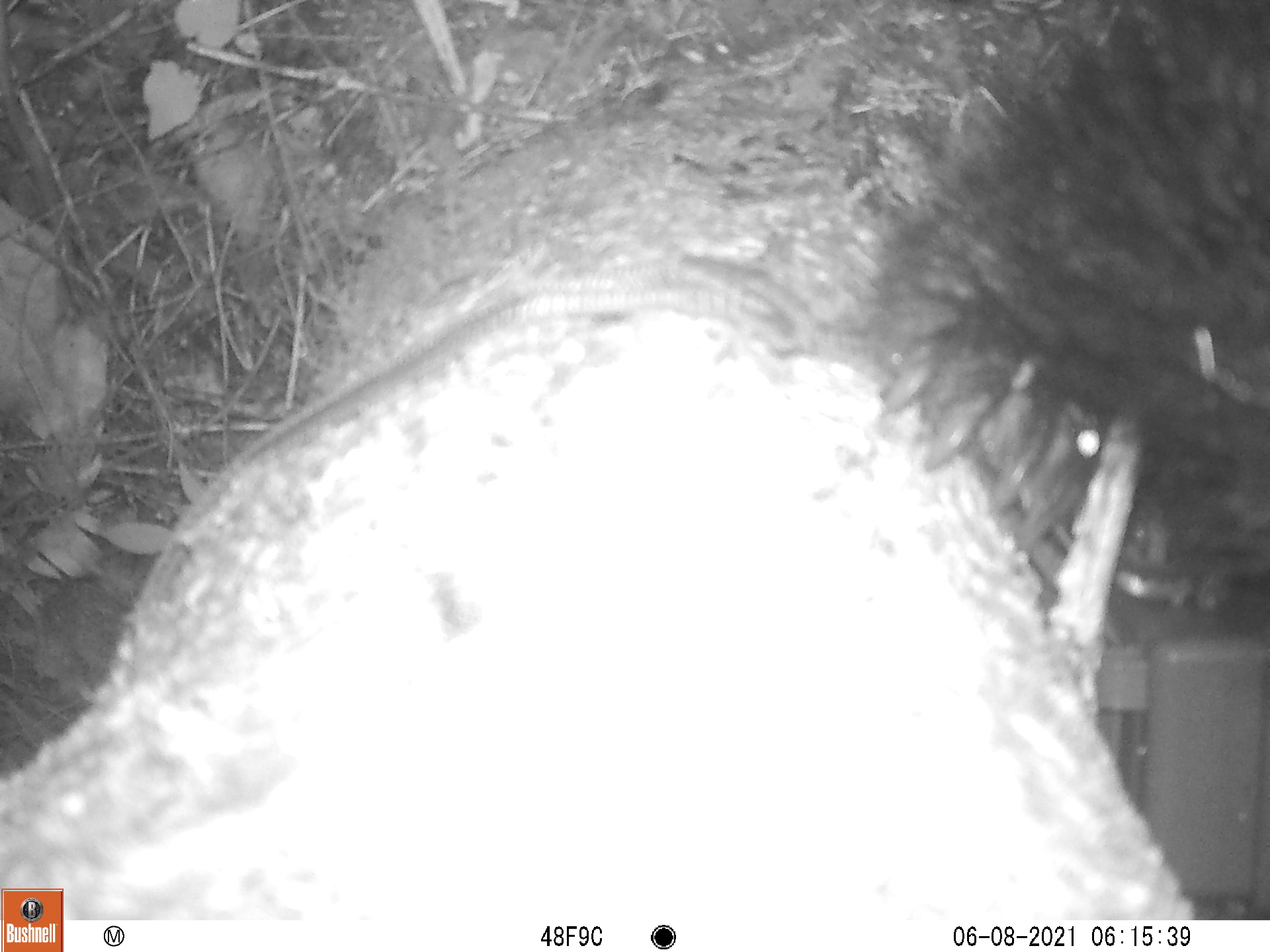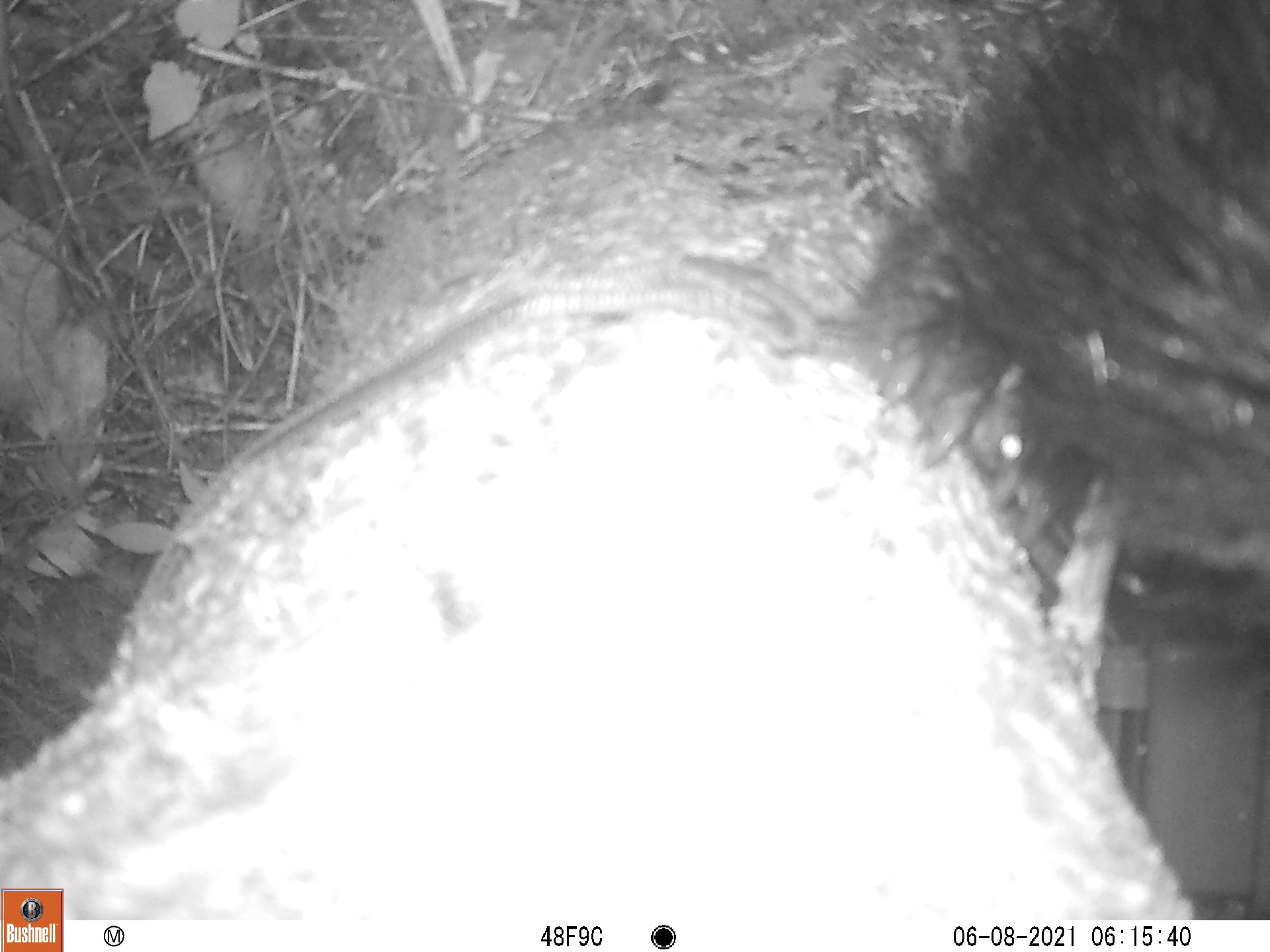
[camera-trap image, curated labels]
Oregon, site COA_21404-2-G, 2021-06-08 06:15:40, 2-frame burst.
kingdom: Animalia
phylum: Chordata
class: Mammalia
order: Carnivora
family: Ursidae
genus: Ursus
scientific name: Ursus americanus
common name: american black bear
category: black bear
Black bear (american black bear) (Ursus americanus).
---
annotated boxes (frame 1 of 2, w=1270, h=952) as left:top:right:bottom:
black bear: 828:5:1264:589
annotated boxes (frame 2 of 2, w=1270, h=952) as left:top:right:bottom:
black bear: 837:10:1264:592